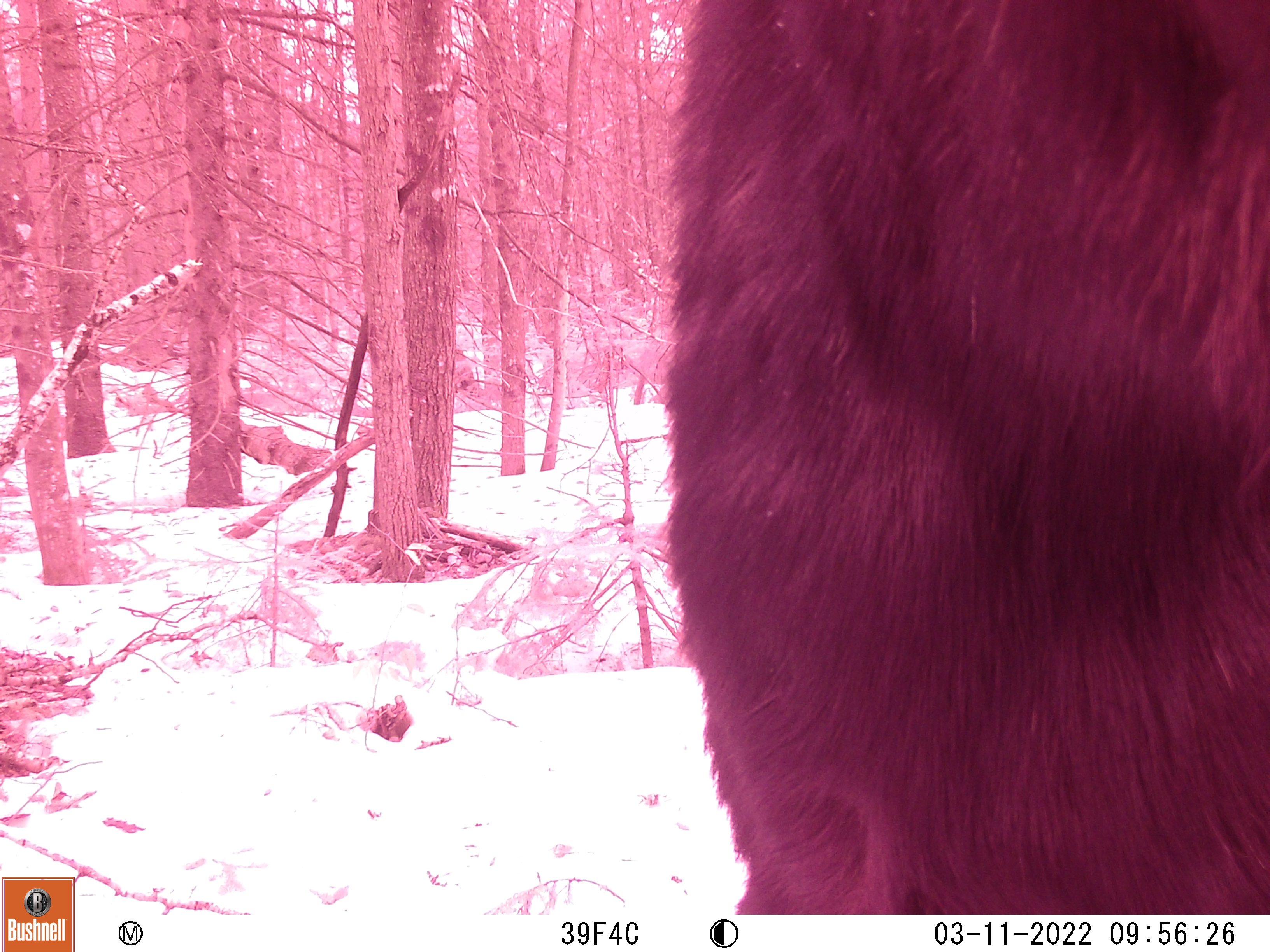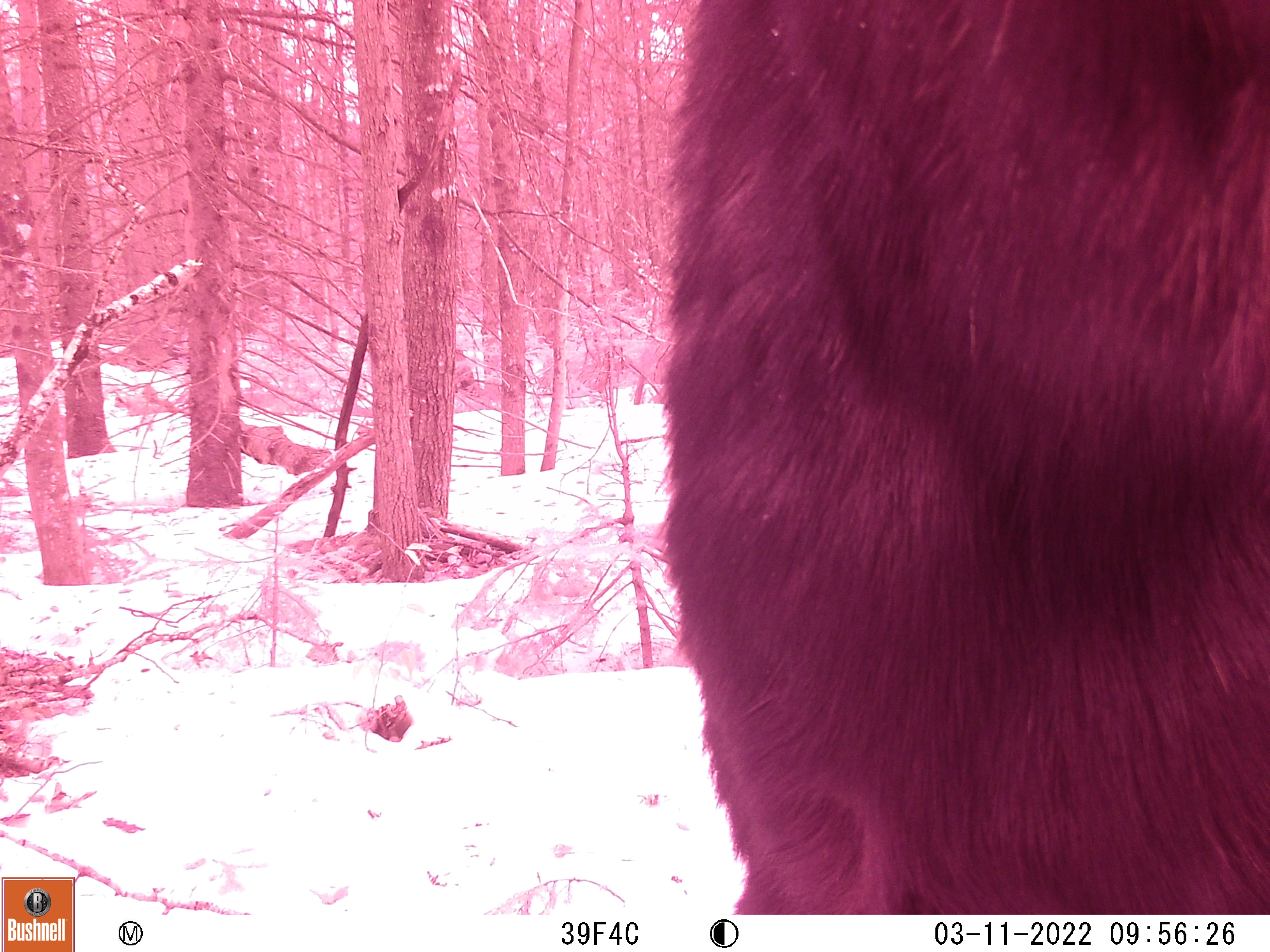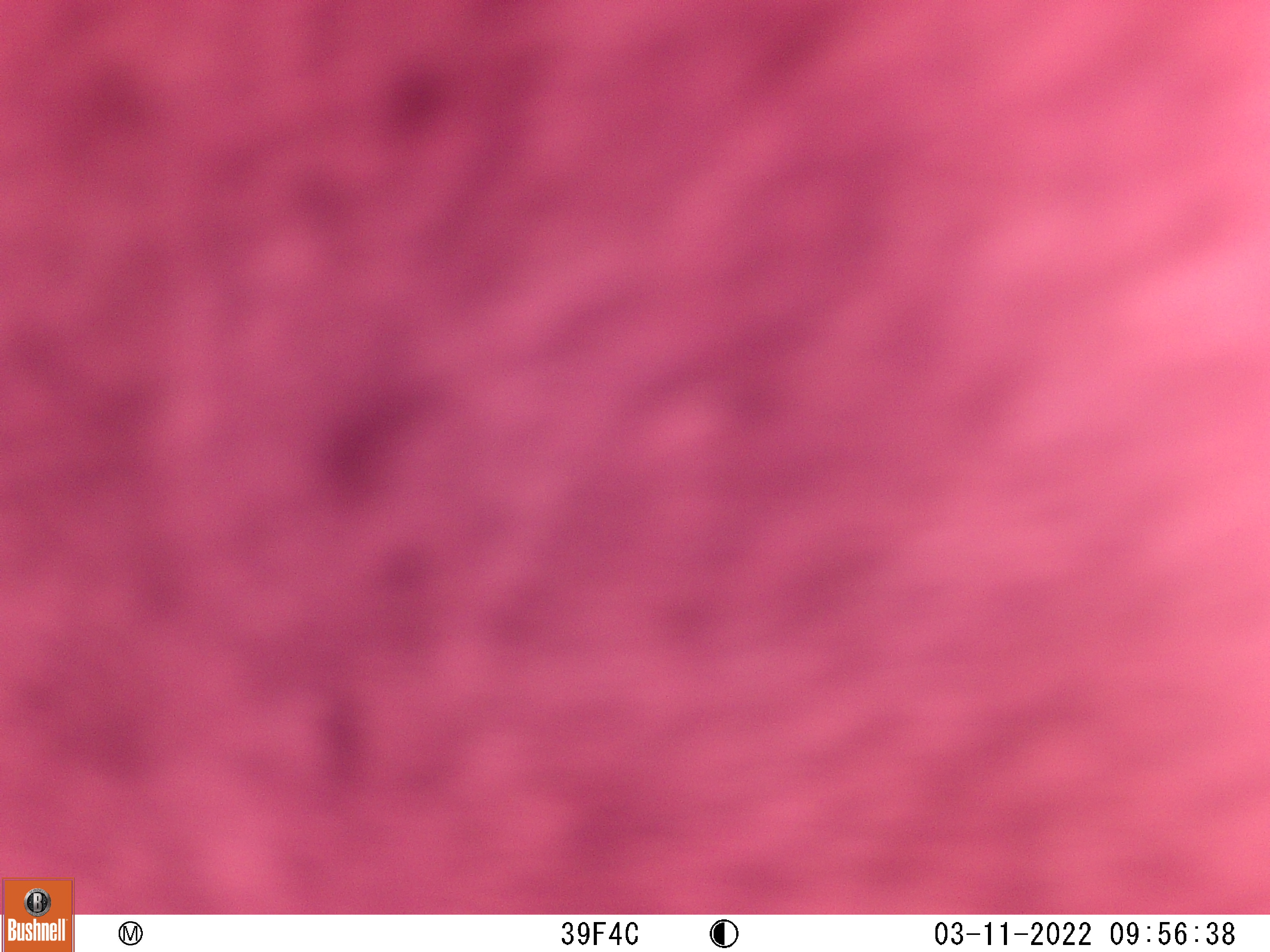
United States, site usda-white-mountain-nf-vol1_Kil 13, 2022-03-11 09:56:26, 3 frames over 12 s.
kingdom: Animalia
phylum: Chordata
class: Mammalia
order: Artiodactyla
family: Cervidae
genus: Alces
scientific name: Alces alces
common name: moose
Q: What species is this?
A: Moose (Alces alces).